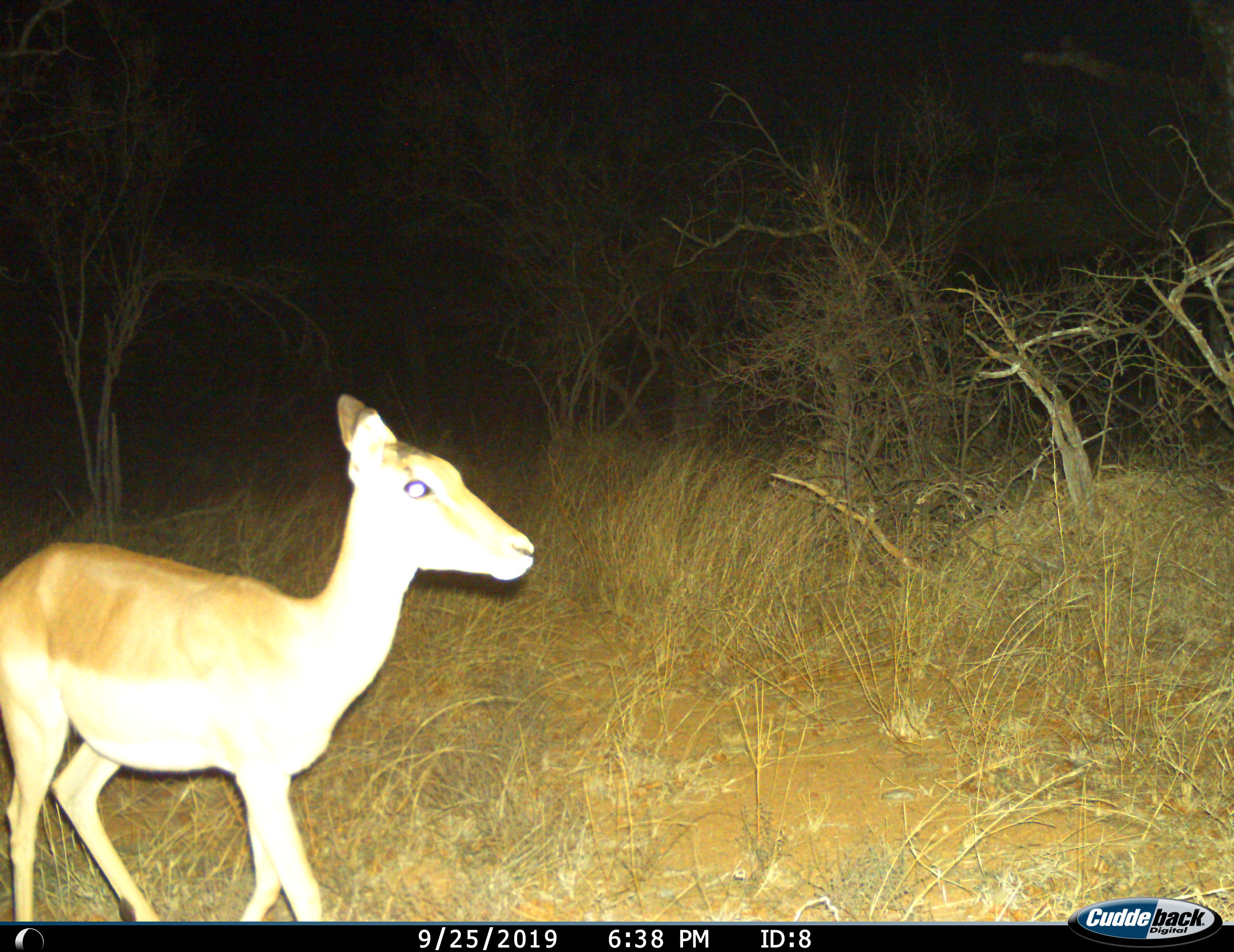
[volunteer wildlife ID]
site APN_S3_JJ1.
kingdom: Animalia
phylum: Chordata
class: Mammalia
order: Artiodactyla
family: Bovidae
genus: Aepyceros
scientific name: Aepyceros melampus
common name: impala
Impala (Aepyceros melampus), count 1. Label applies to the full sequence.